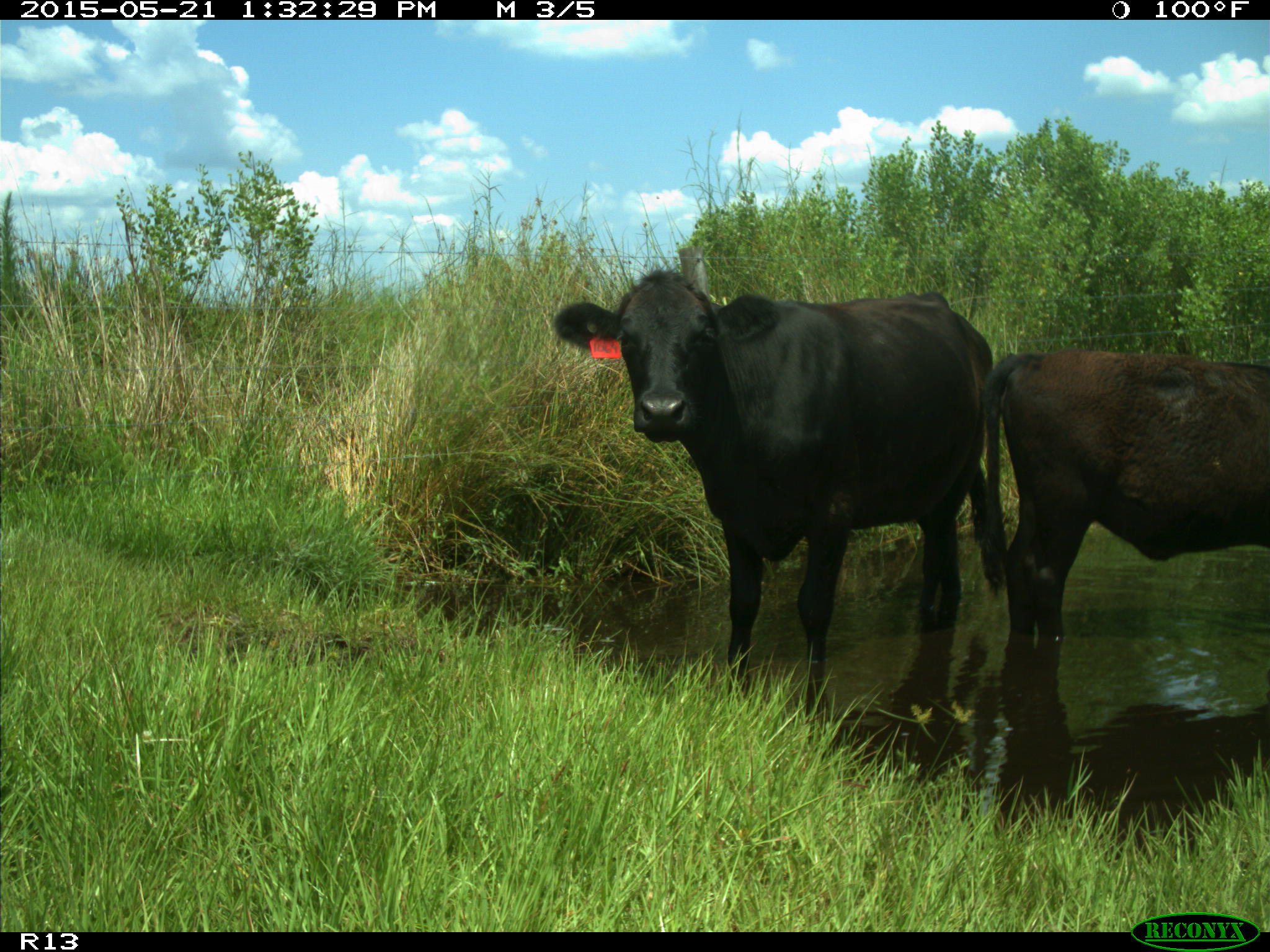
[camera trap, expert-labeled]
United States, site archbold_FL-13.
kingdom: Animalia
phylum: Chordata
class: Mammalia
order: Artiodactyla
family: Bovidae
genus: Bos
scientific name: Bos taurus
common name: domestic cow